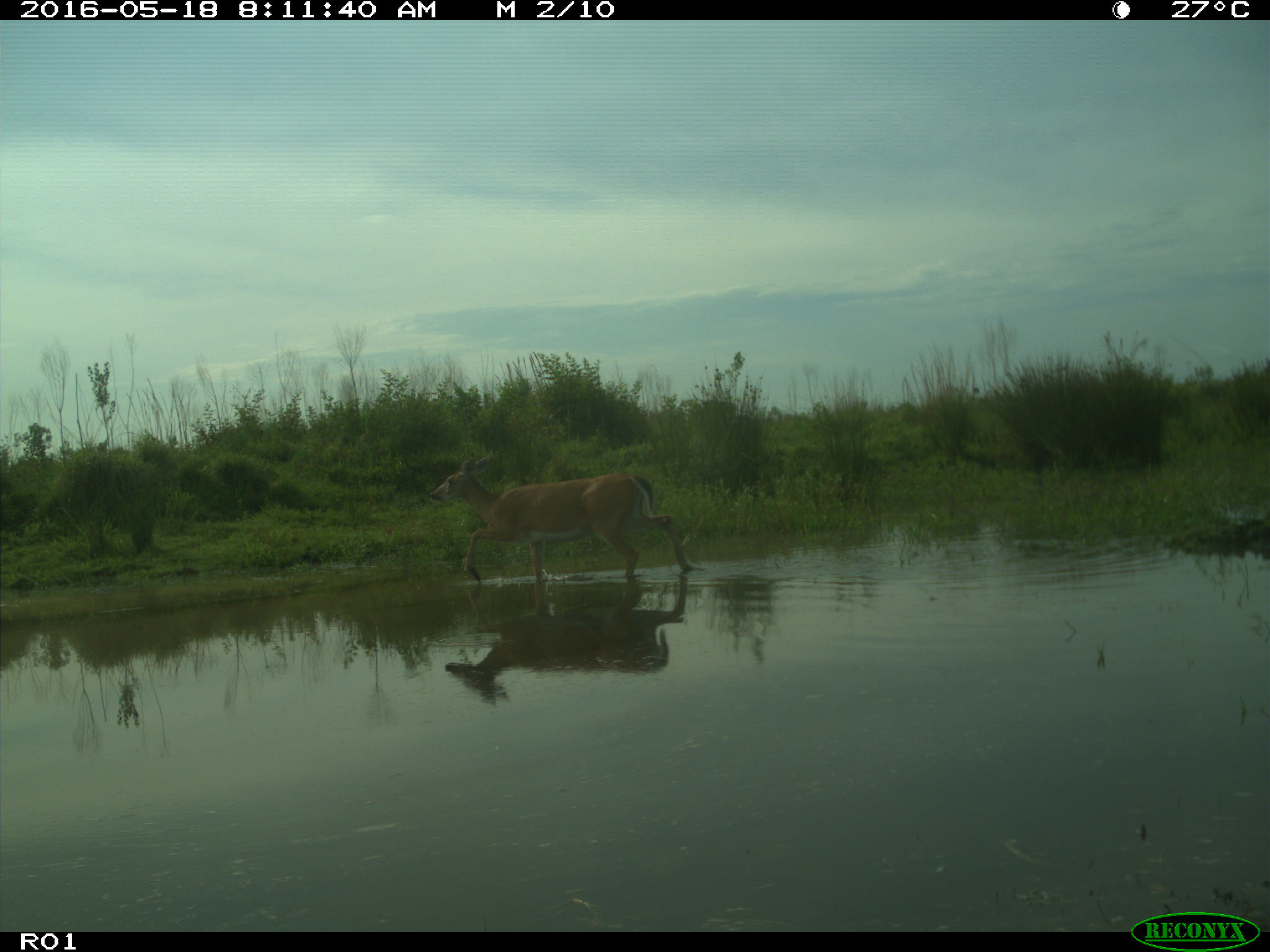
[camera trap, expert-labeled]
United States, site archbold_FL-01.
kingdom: Animalia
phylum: Chordata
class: Mammalia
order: Artiodactyla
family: Cervidae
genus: Odocoileus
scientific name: Odocoileus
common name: deer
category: unidentified deer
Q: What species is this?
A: Unidentified deer (deer) (Odocoileus).